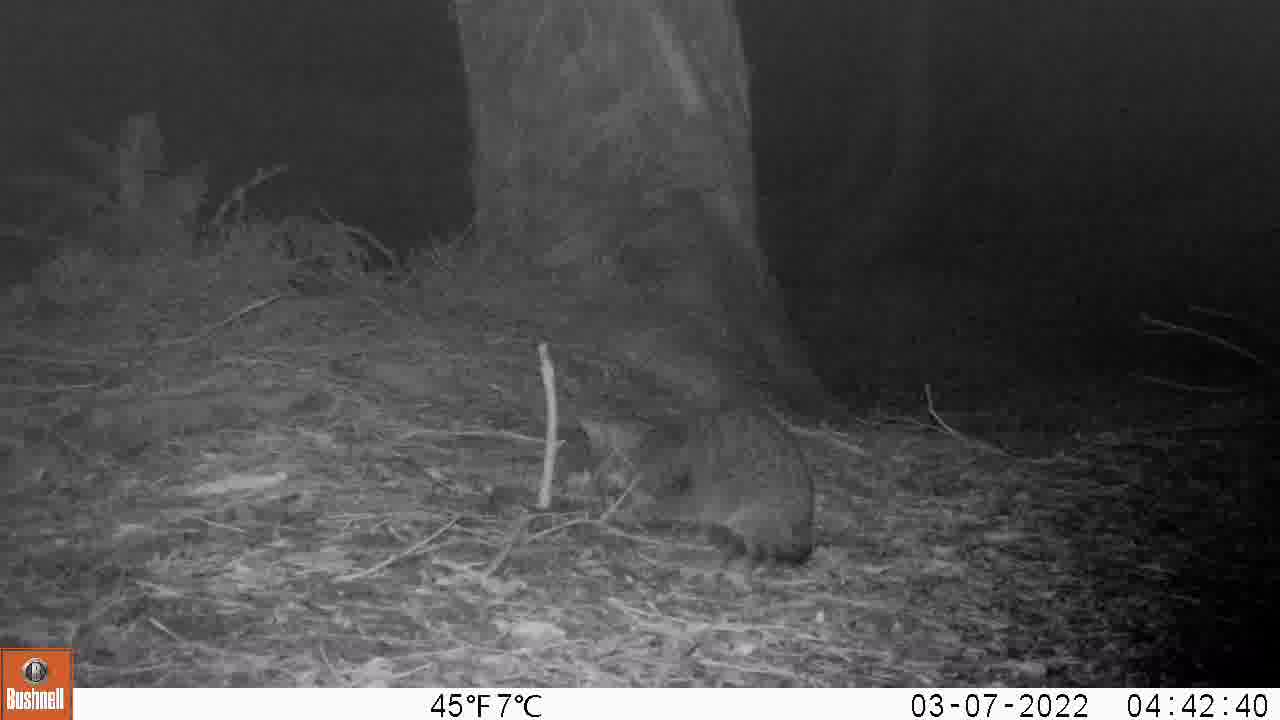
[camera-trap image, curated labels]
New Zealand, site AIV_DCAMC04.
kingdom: Animalia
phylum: Chordata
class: Mammalia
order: Carnivora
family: Felidae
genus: Felis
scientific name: Felis catus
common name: domestic cat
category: cat